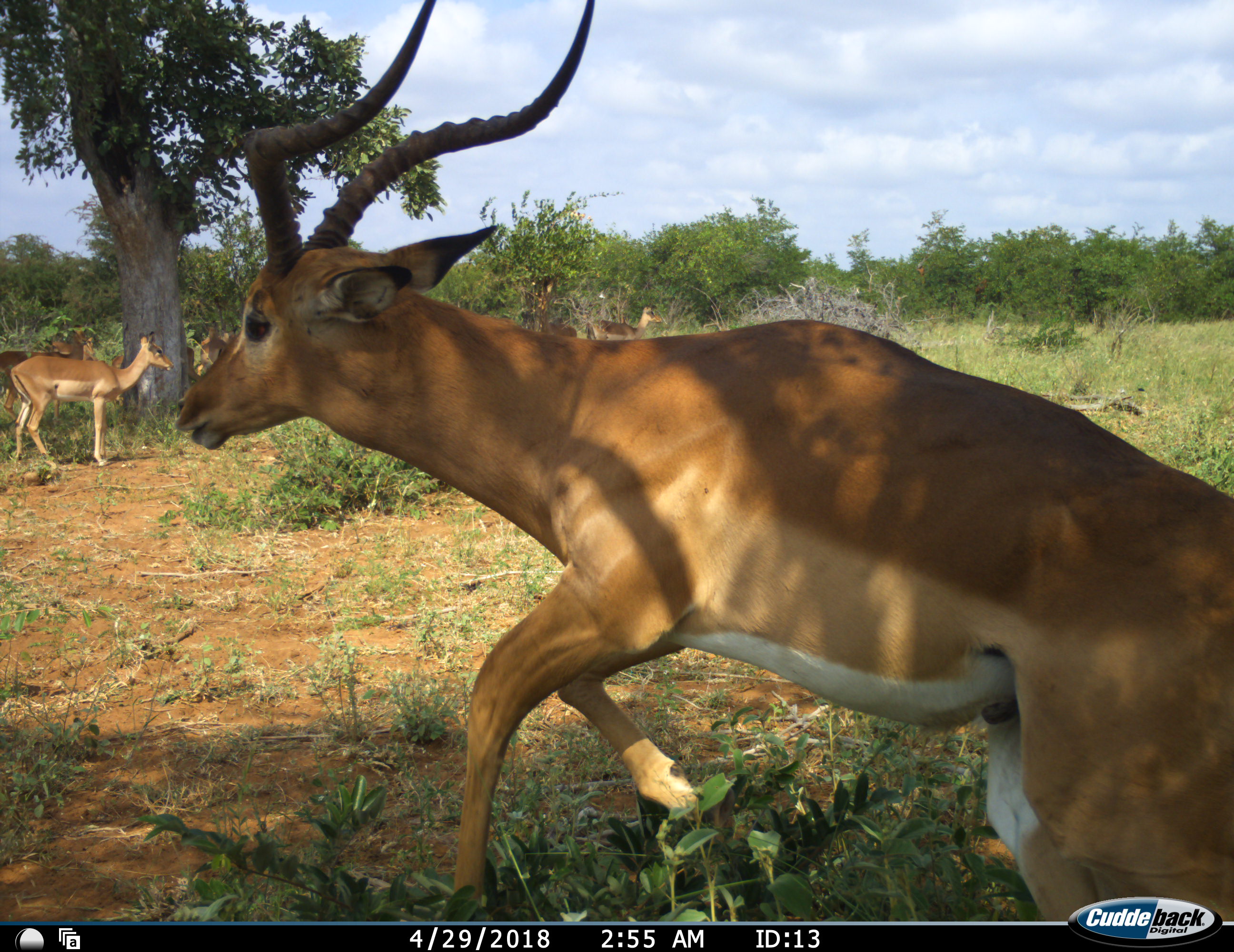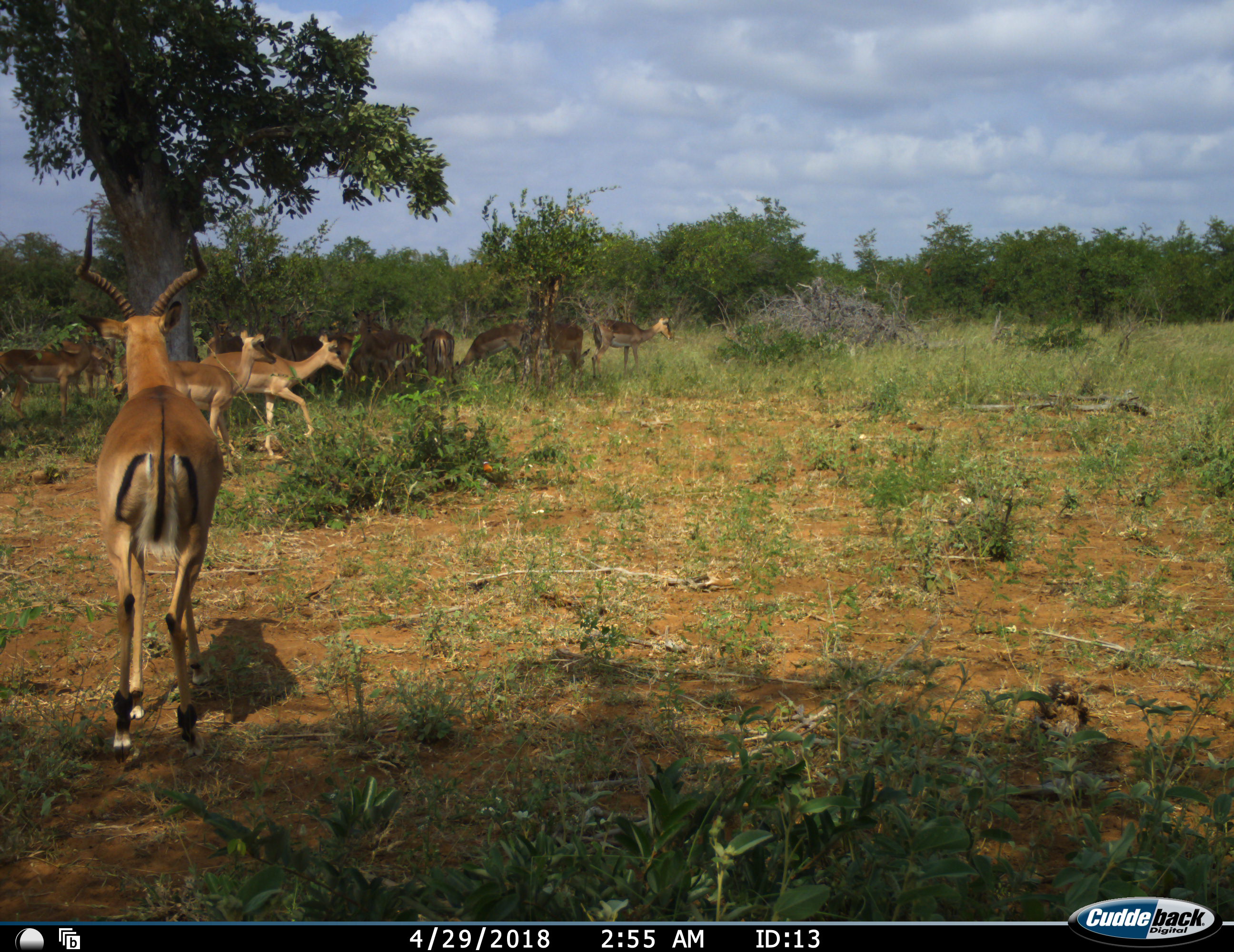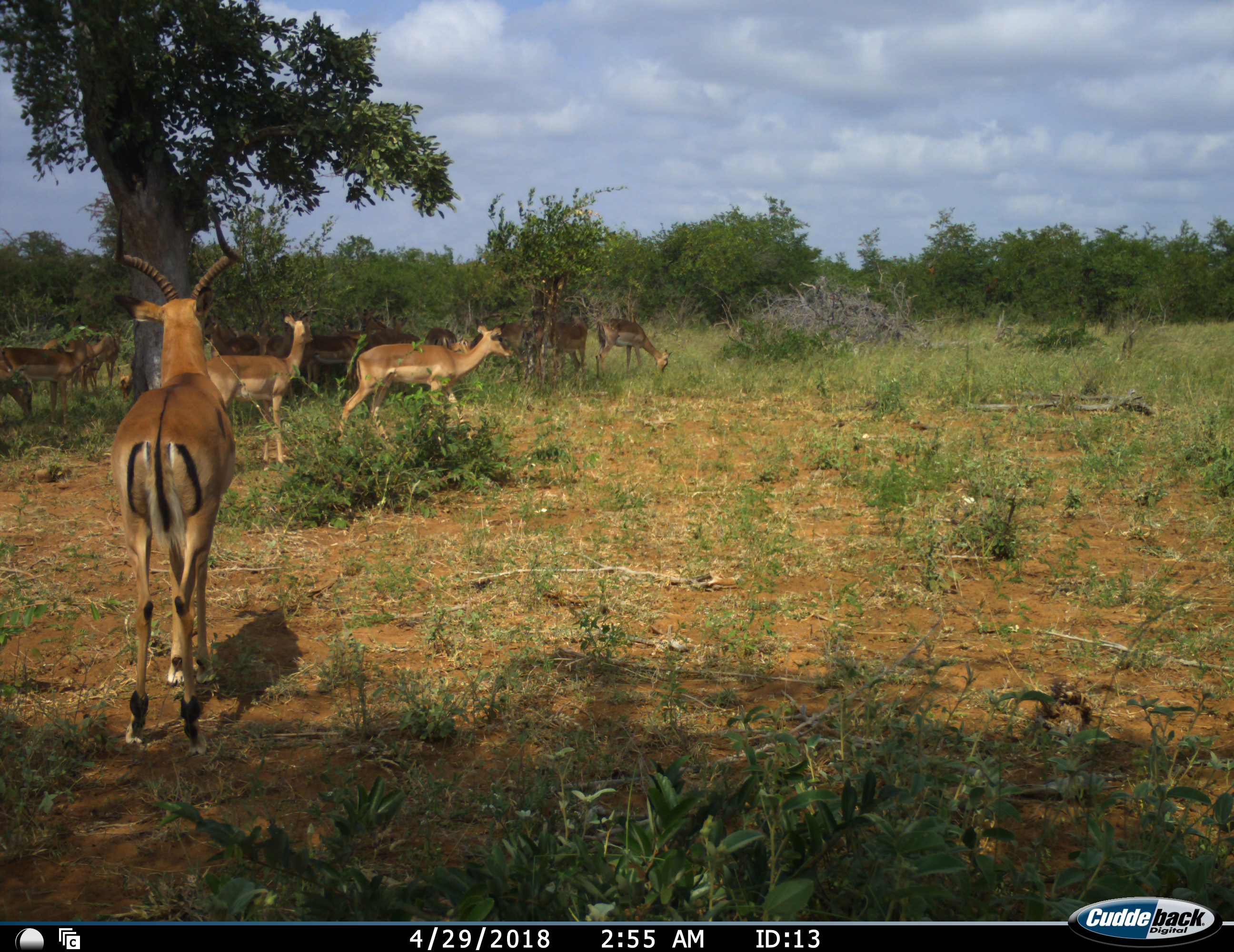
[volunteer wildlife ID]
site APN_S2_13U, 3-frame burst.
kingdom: Animalia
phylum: Chordata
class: Mammalia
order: Artiodactyla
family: Bovidae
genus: Aepyceros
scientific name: Aepyceros melampus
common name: impala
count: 11-50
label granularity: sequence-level